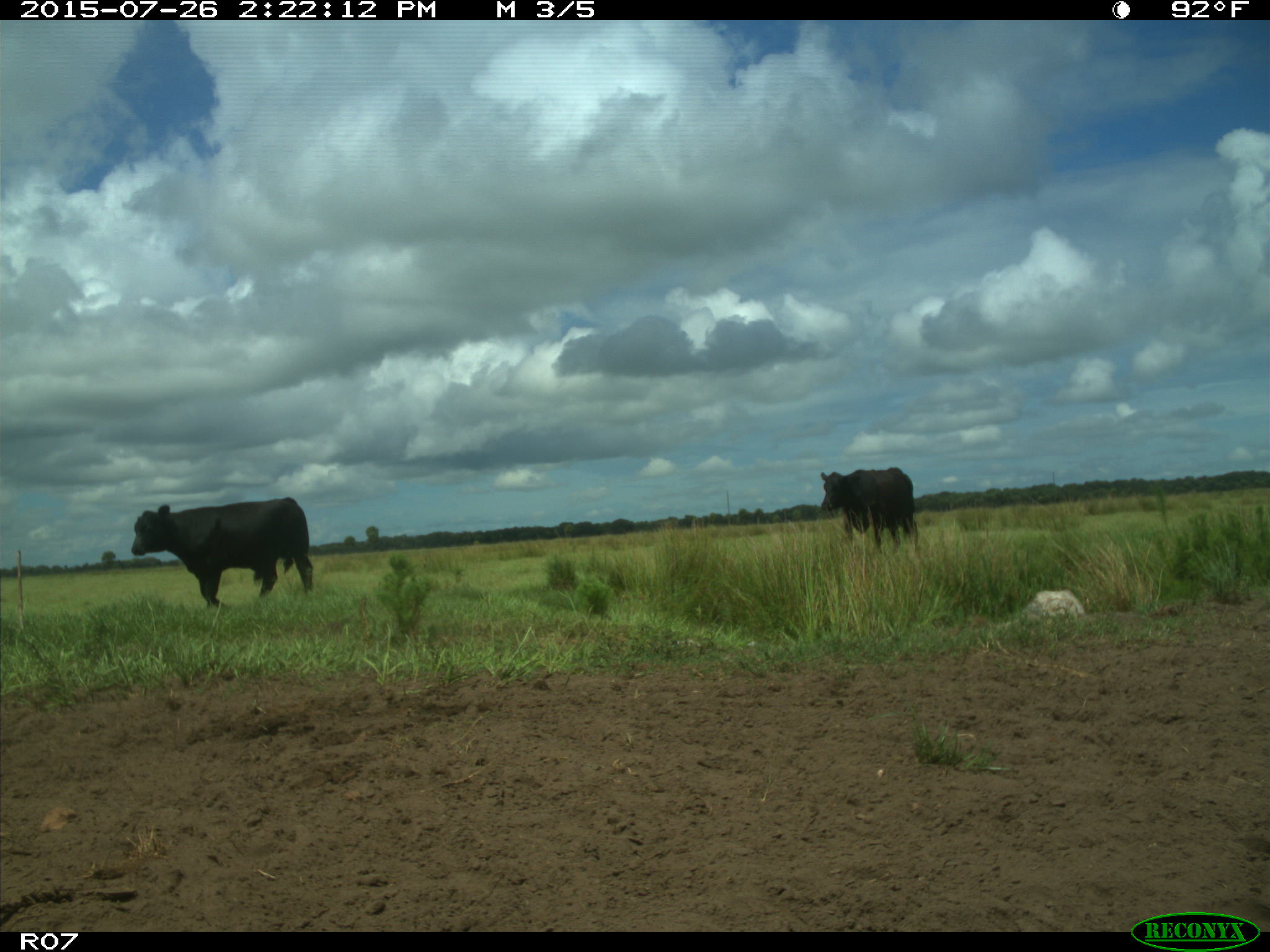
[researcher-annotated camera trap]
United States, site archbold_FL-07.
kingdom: Animalia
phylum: Chordata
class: Mammalia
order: Artiodactyla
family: Bovidae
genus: Bos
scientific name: Bos taurus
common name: domestic cow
Bos taurus (domestic cow).